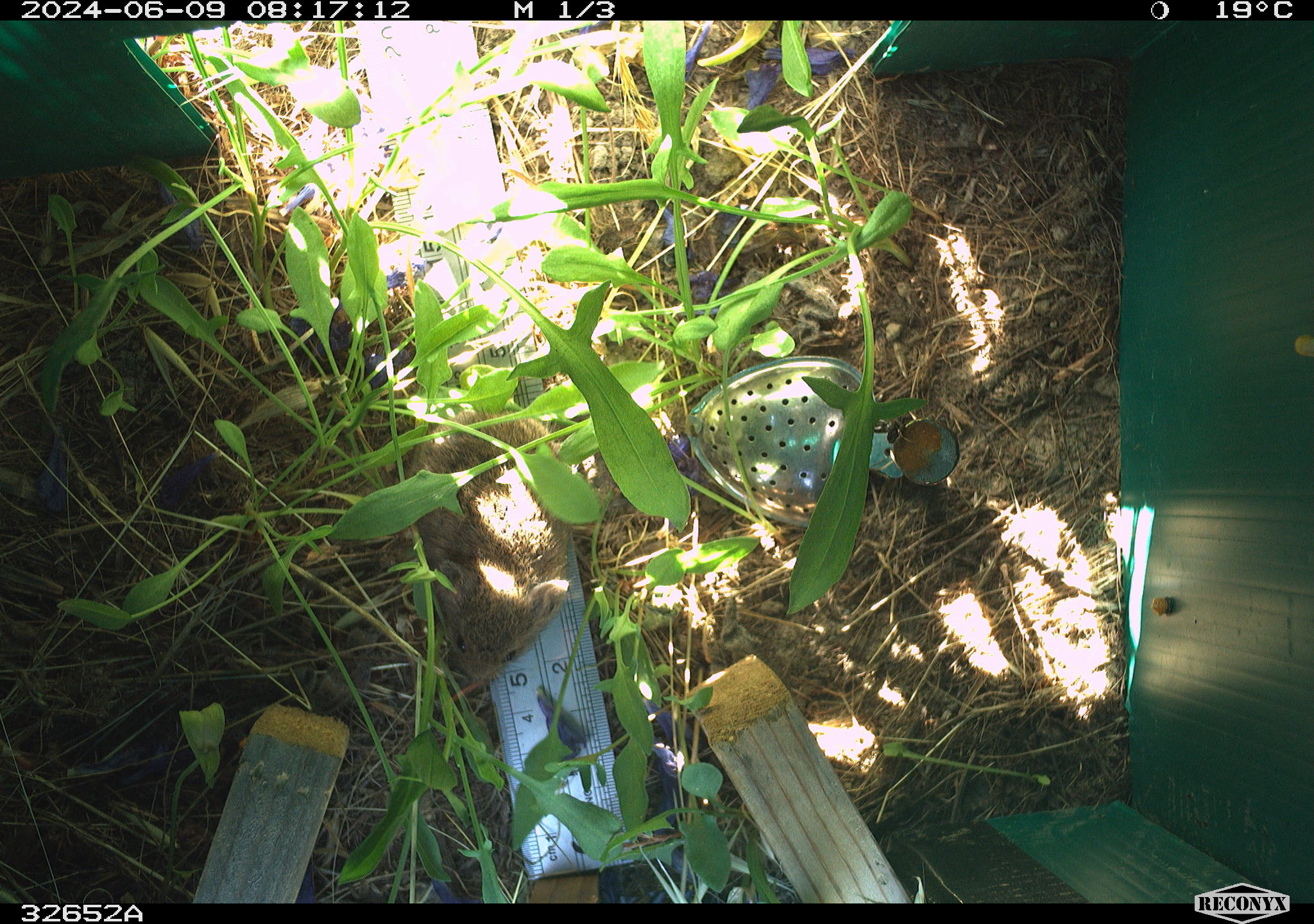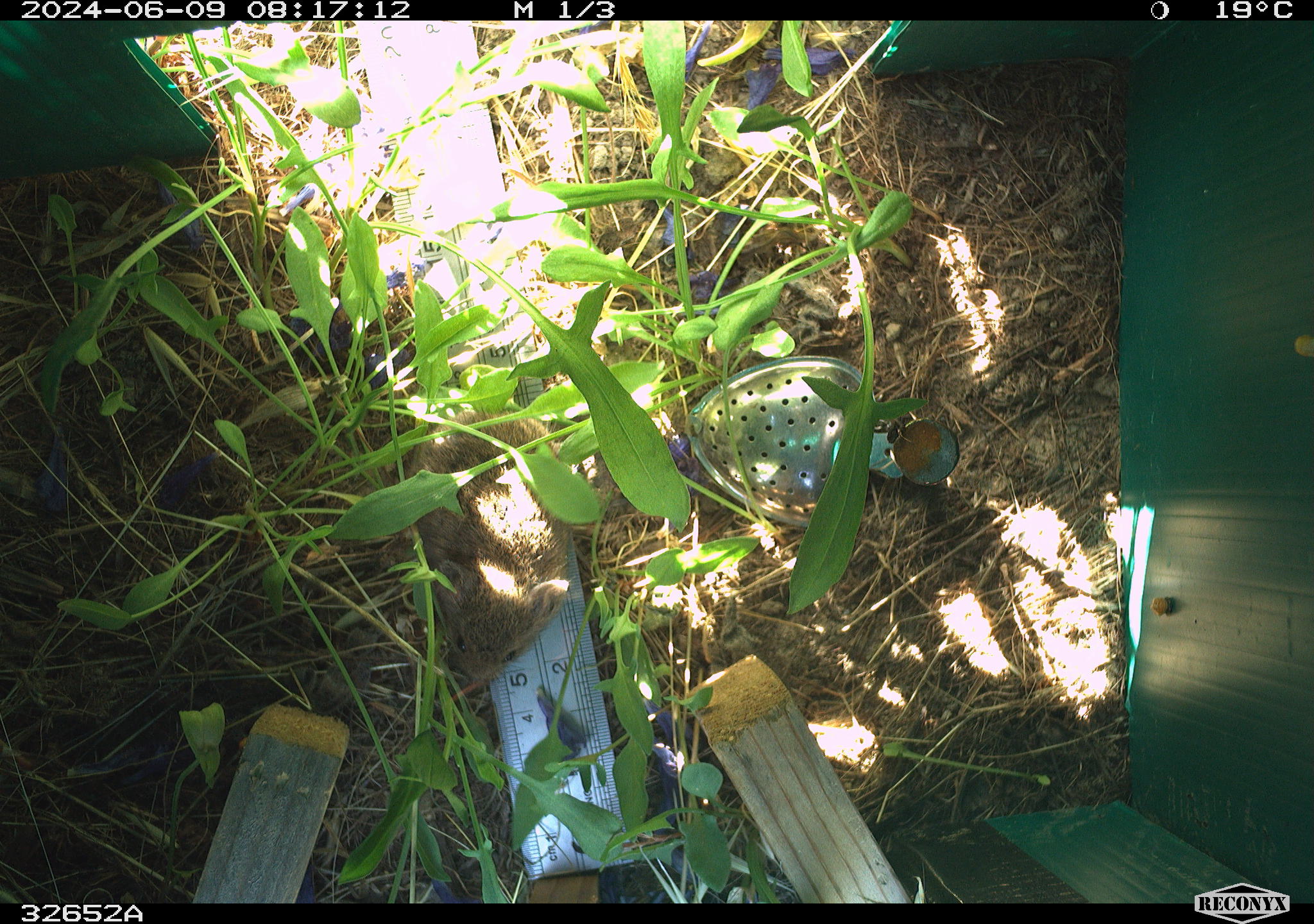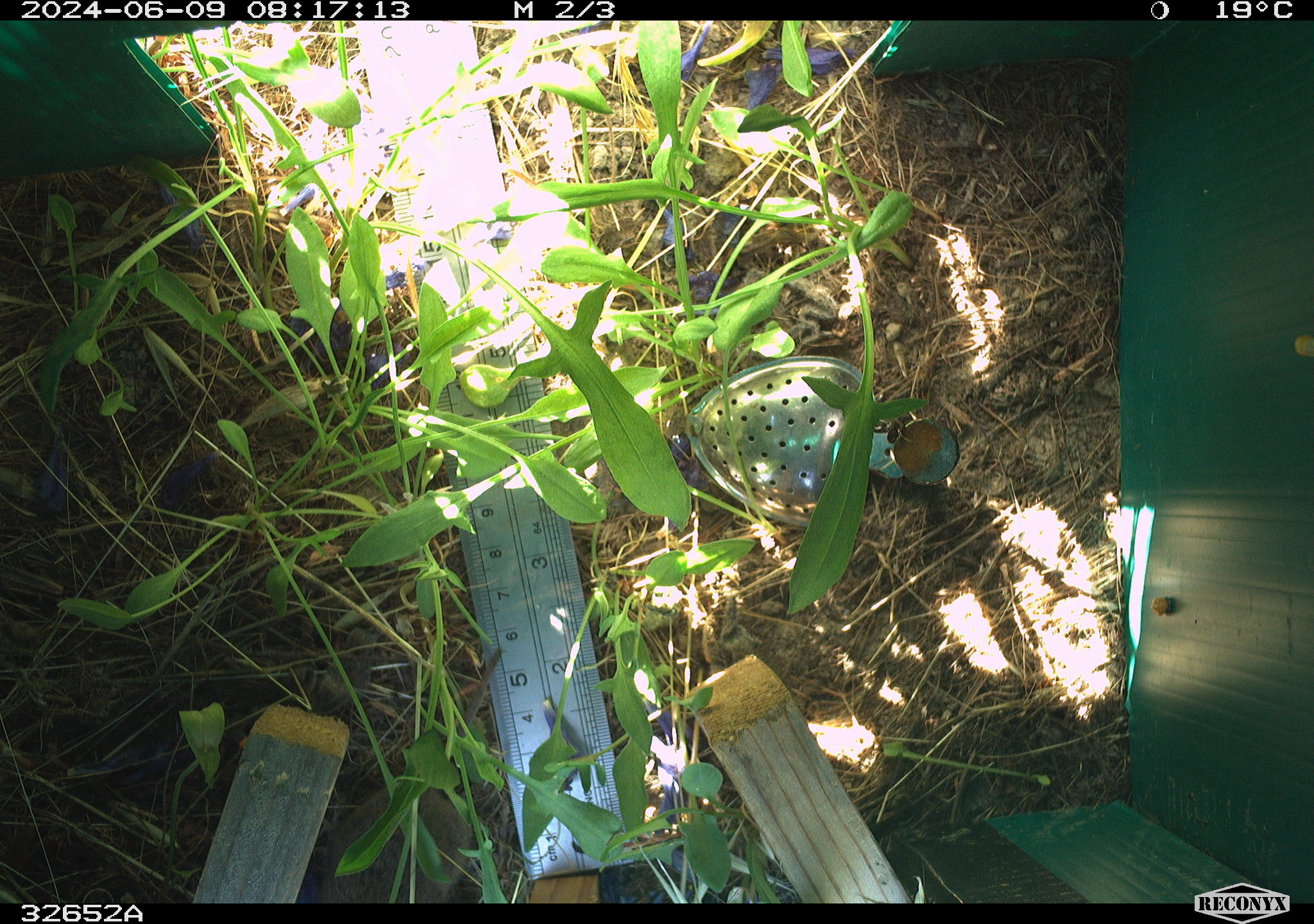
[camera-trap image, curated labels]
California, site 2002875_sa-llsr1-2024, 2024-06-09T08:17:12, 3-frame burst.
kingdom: Animalia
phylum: Chordata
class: Mammalia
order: Rodentia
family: Cricetidae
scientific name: Arvicolinae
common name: voles, lemmings, and muskrats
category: arvicolinae subfamily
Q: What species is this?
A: Arvicolinae subfamily (voles, lemmings, and muskrats) (Arvicolinae).